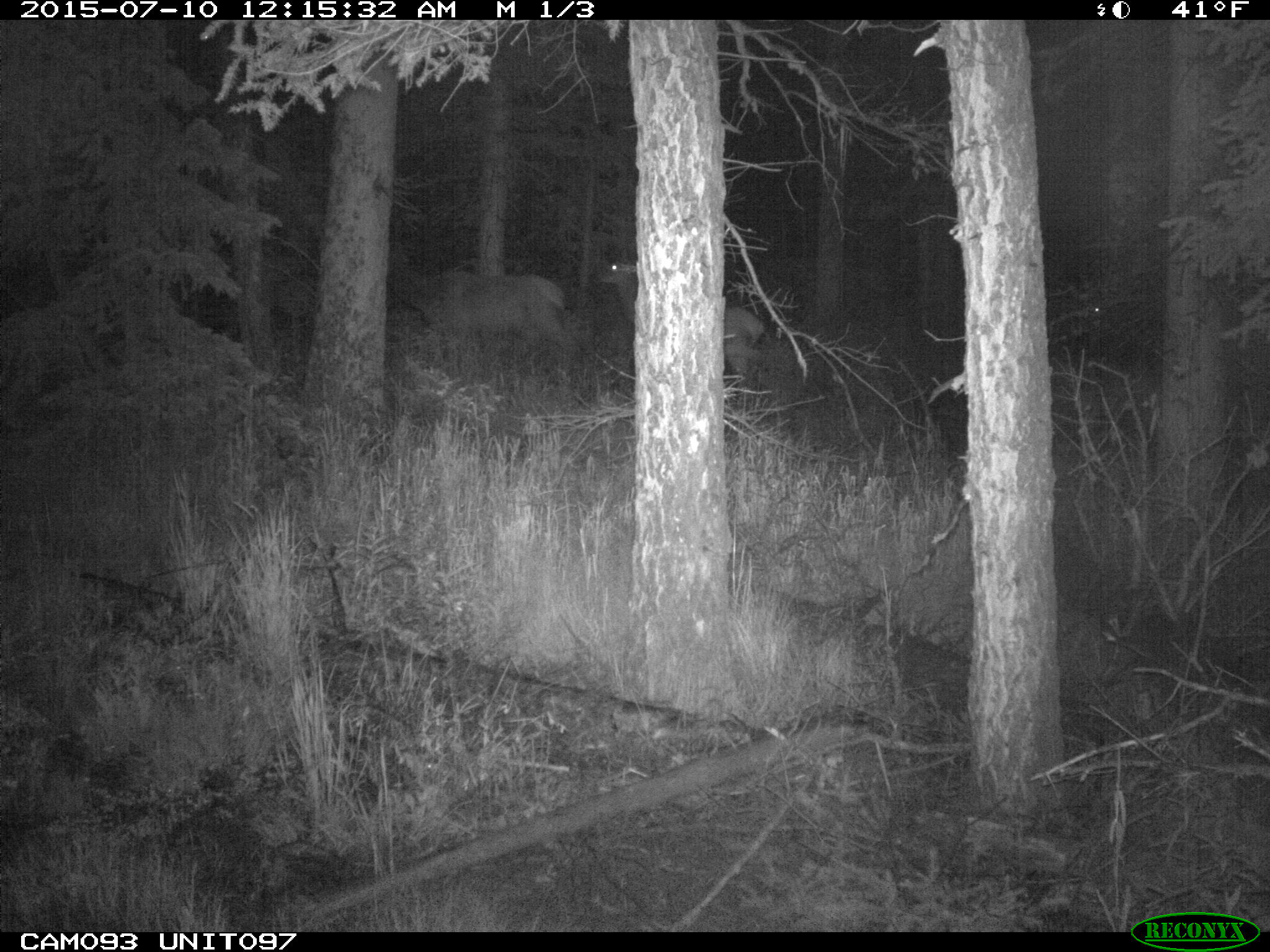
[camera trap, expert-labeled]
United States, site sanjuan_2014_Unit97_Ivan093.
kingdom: Animalia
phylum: Chordata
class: Mammalia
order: Artiodactyla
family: Cervidae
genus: Cervus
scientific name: Cervus elaphus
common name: red deer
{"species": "Cervus elaphus (red deer)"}